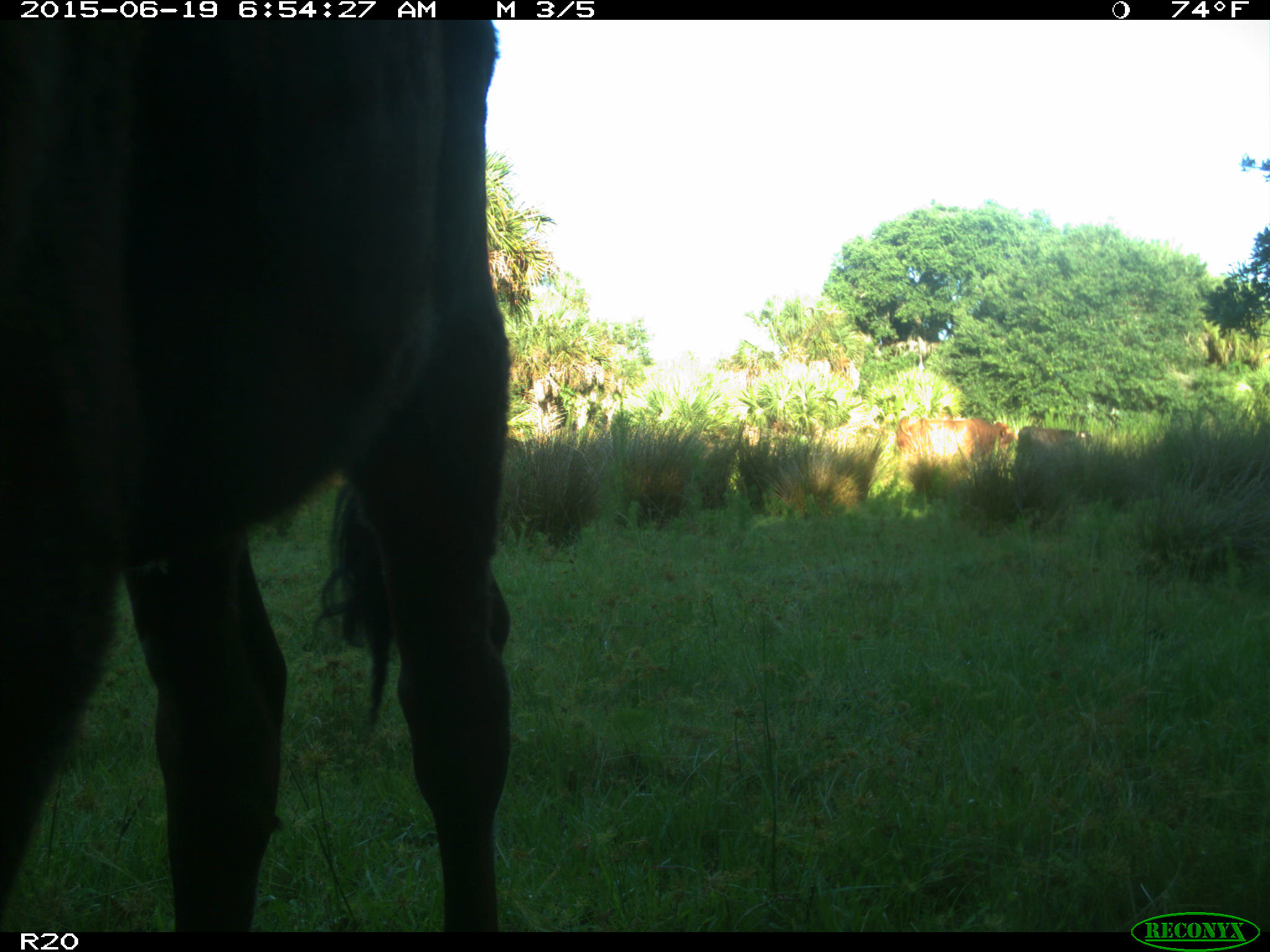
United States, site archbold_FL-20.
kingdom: Animalia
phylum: Chordata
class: Mammalia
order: Artiodactyla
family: Bovidae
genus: Bos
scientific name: Bos taurus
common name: domestic cow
Bos taurus (domestic cow).